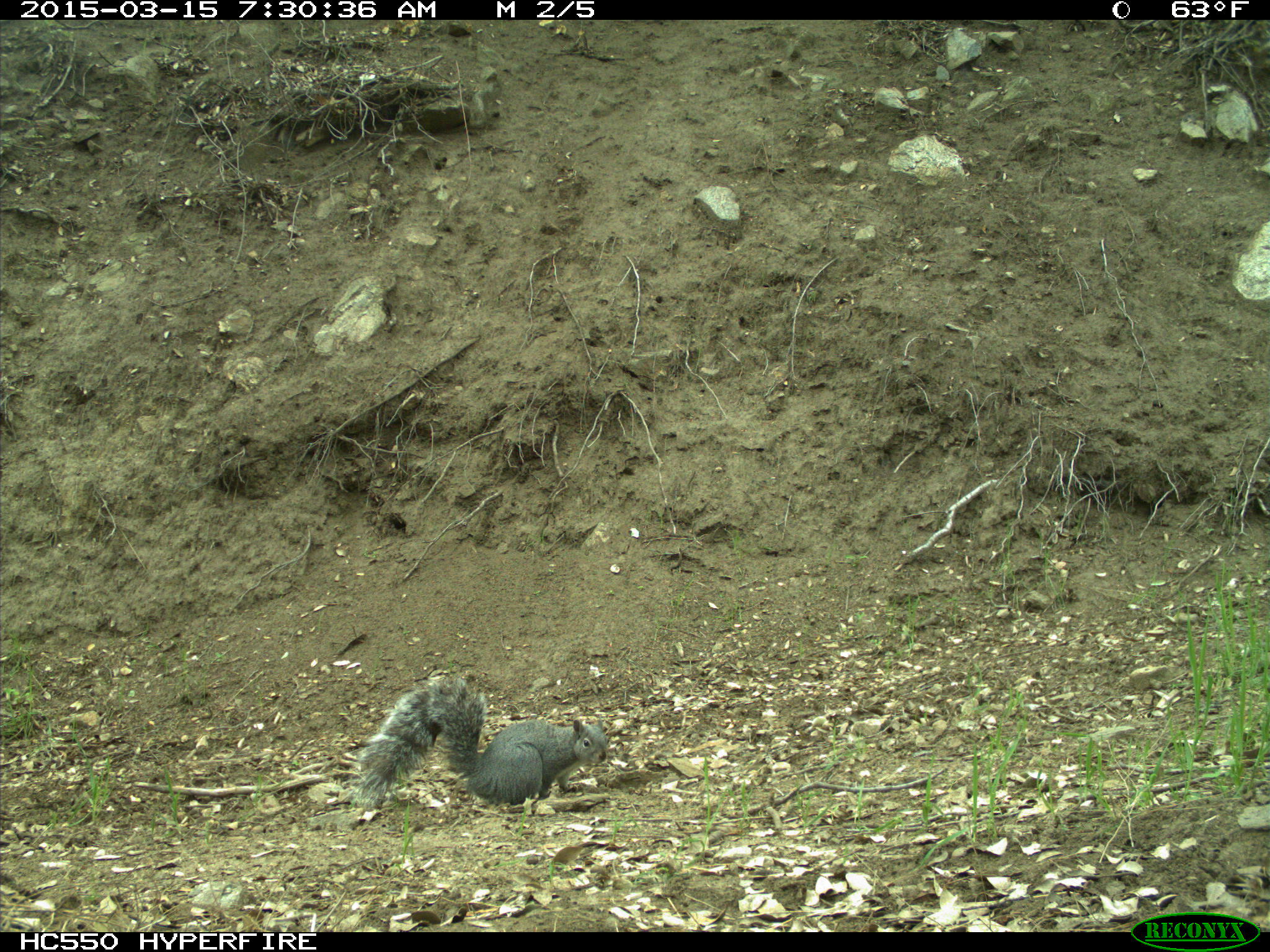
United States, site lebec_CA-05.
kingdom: Animalia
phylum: Chordata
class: Mammalia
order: Rodentia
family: Sciuridae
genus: Sciurus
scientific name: Sciurus carolinensis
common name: eastern gray squirrel